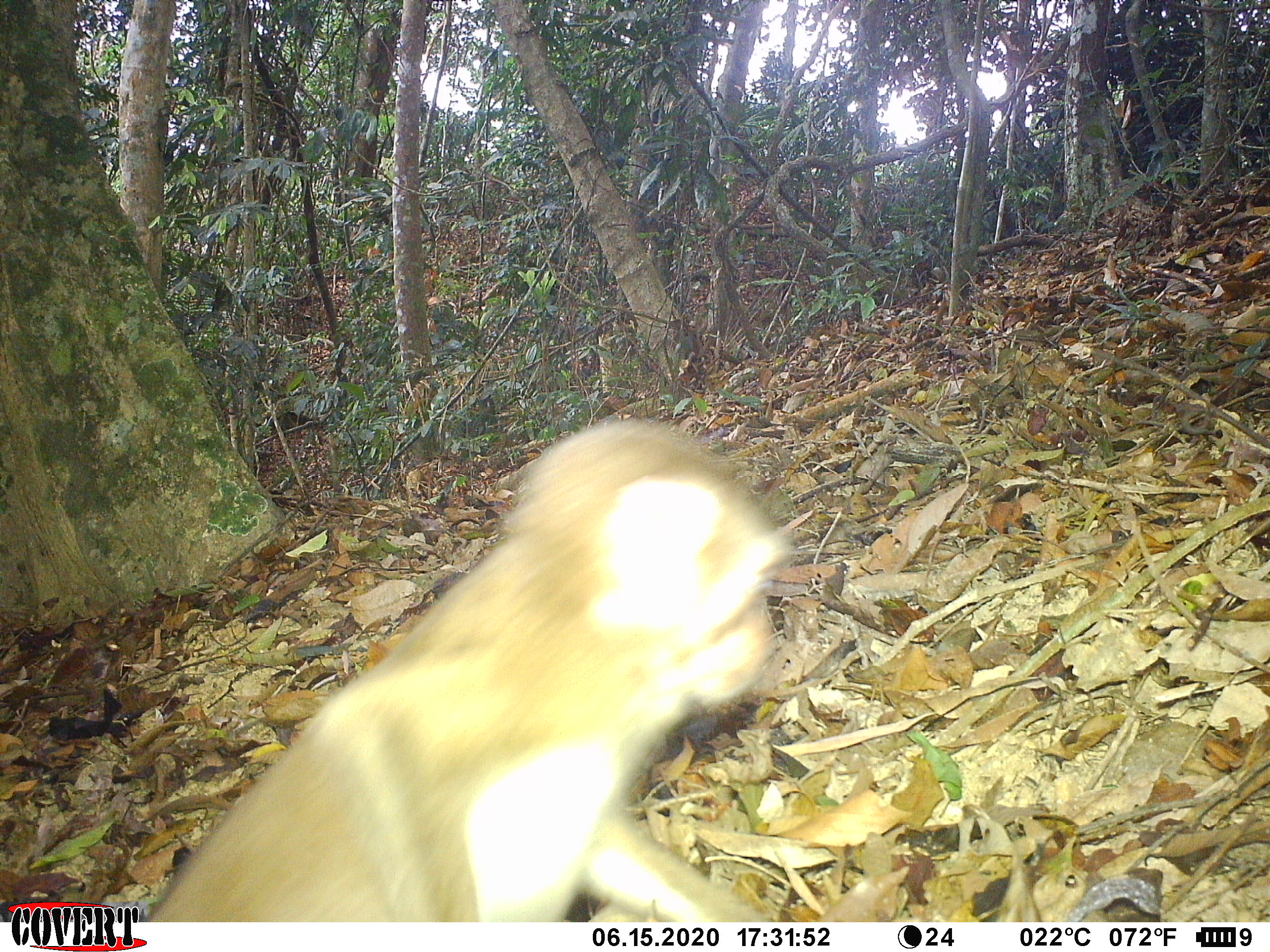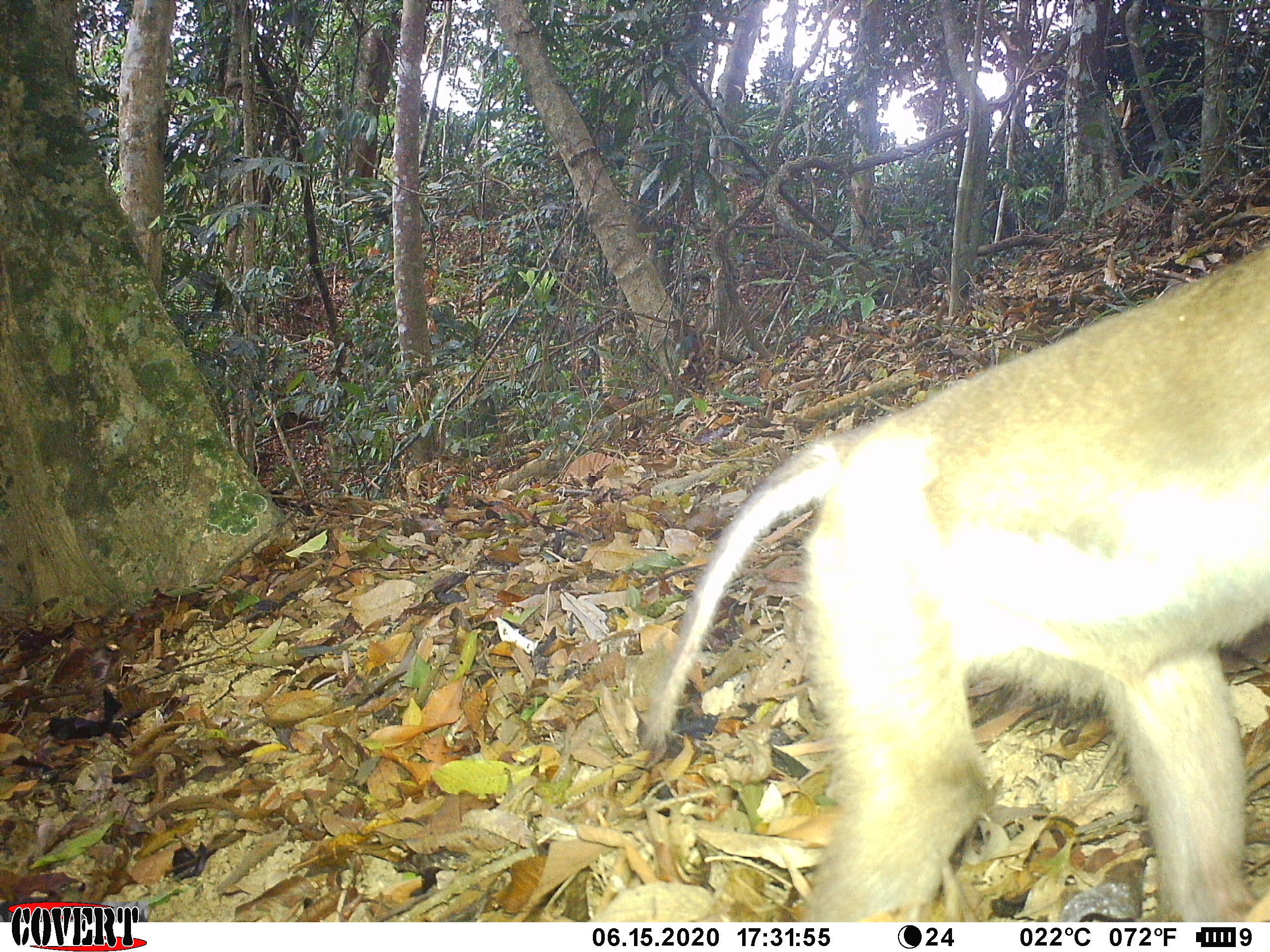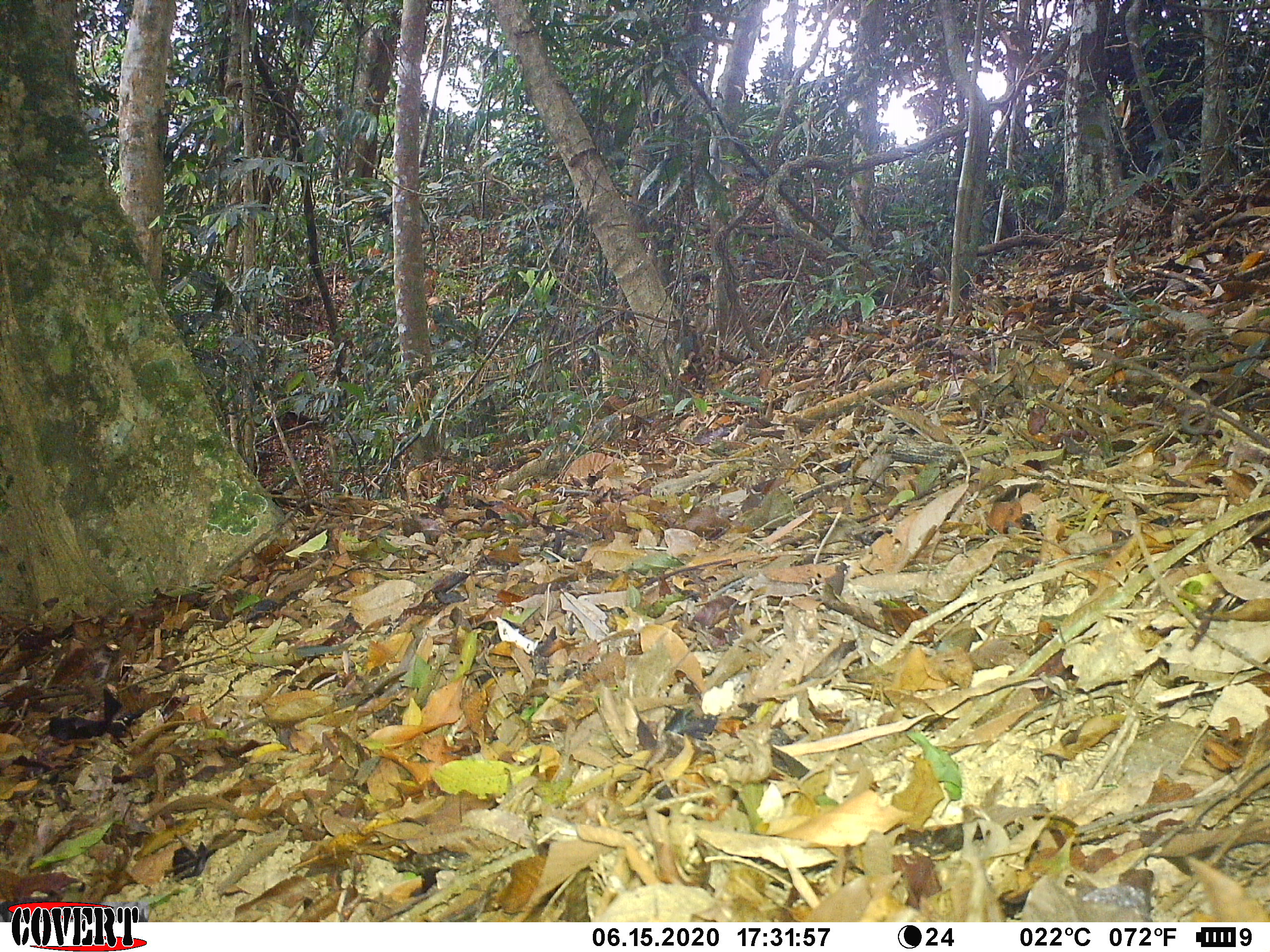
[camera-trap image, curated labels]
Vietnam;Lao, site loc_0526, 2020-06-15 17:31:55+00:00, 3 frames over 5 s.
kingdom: Animalia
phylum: Chordata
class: Mammalia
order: Primates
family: Cercopithecidae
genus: Macaca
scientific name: Macaca nemestrina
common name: pig-tailed macaque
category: pig tailed macaque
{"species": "pig tailed macaque (pig-tailed macaque) (Macaca nemestrina)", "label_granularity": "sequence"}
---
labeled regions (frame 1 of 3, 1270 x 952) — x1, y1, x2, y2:
pig tailed macaque: 148, 417, 796, 921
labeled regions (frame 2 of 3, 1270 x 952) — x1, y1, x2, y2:
pig tailed macaque: 636, 235, 1270, 920